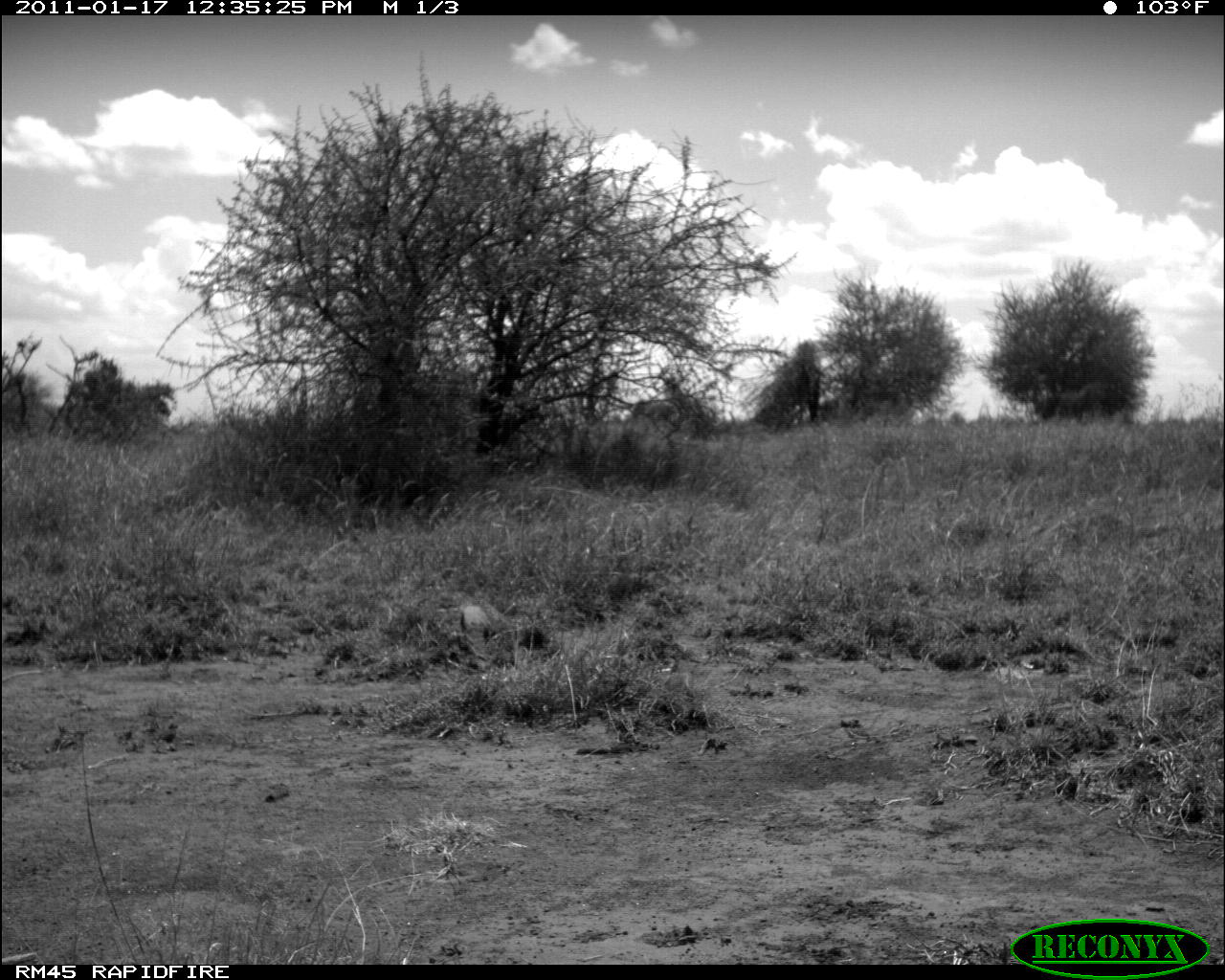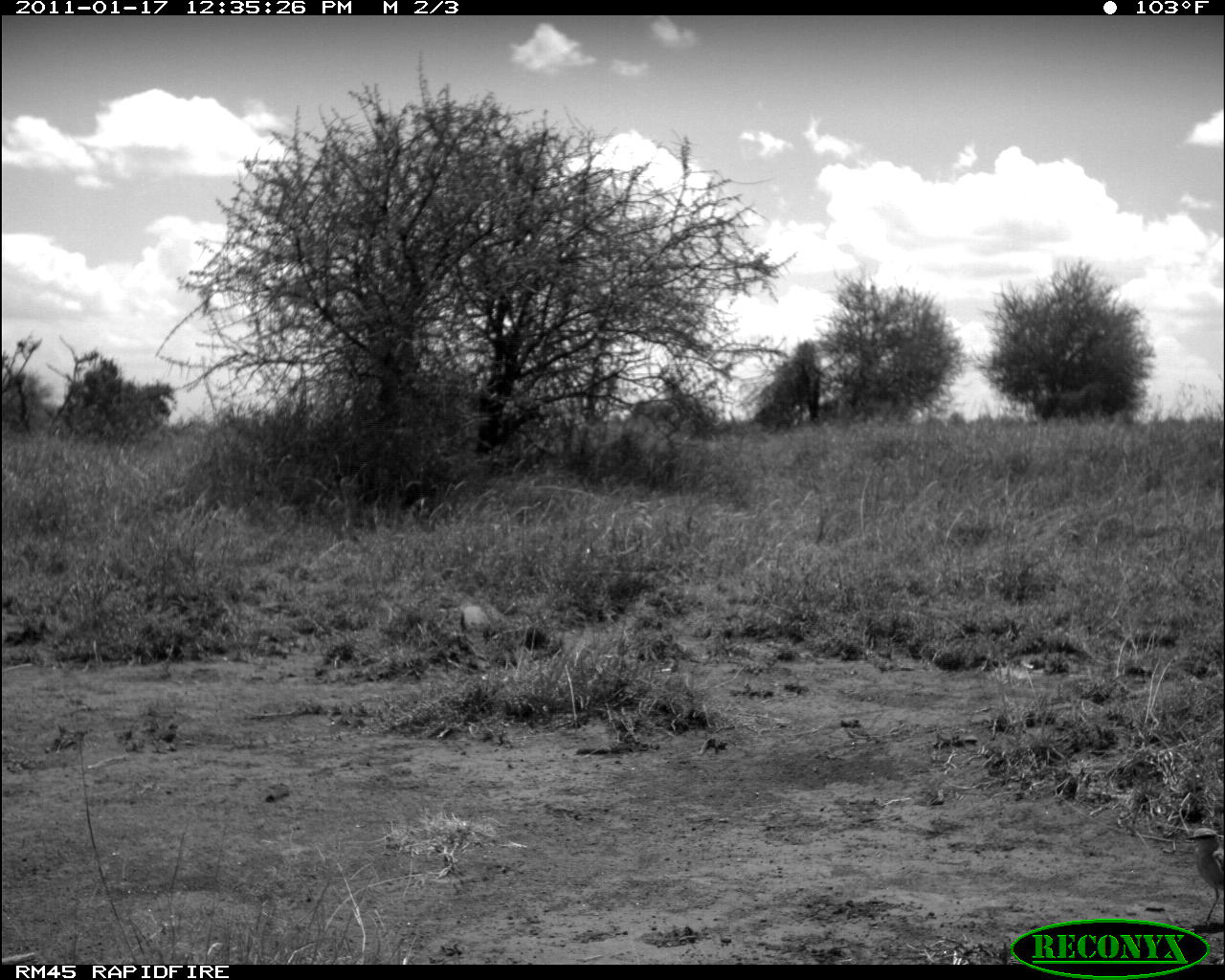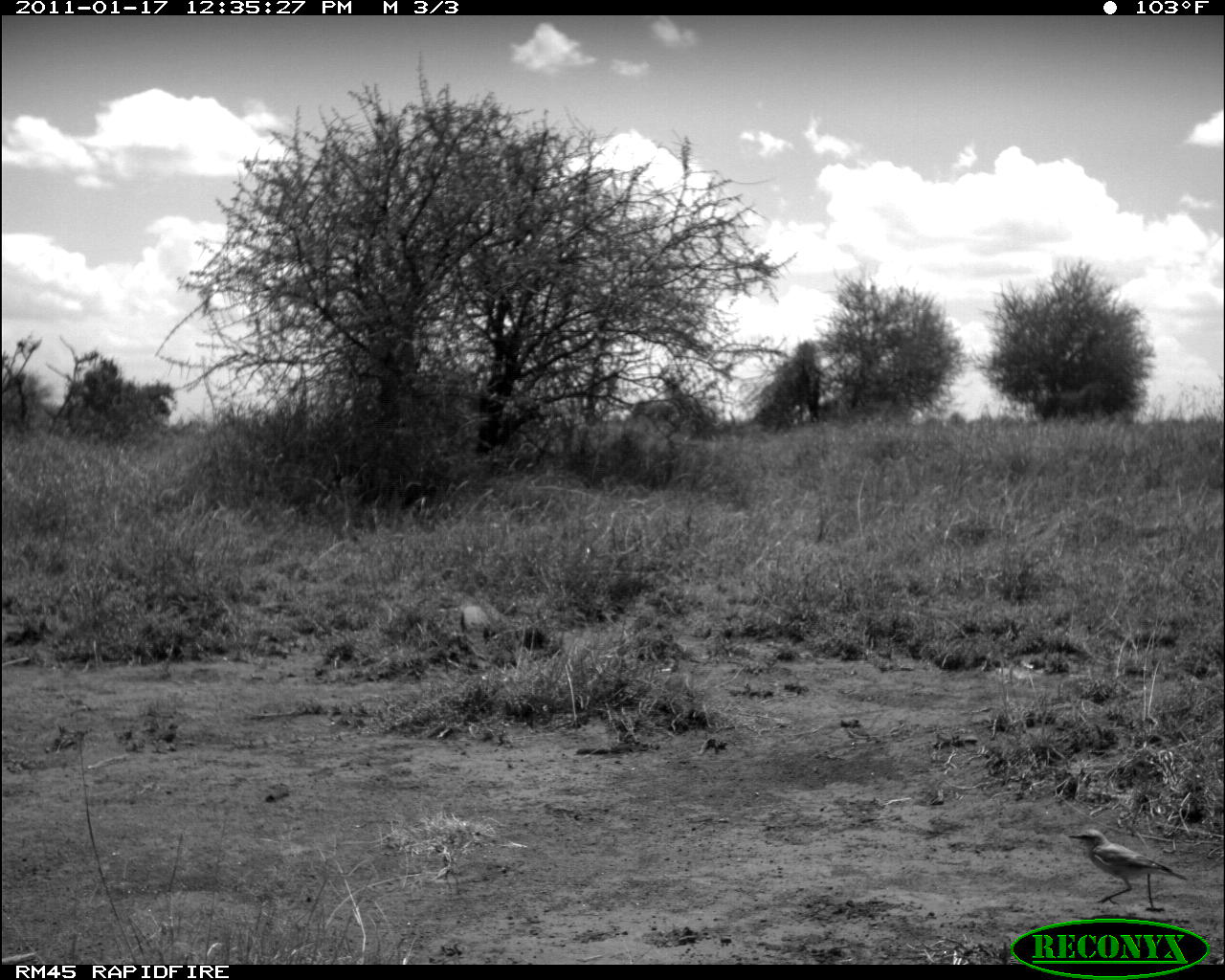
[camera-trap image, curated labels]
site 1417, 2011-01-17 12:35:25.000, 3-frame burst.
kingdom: Animalia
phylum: Chordata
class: Mammalia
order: Artiodactyla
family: Bovidae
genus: Madoqua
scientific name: Madoqua guentheri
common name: günther's dik-dik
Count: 1.